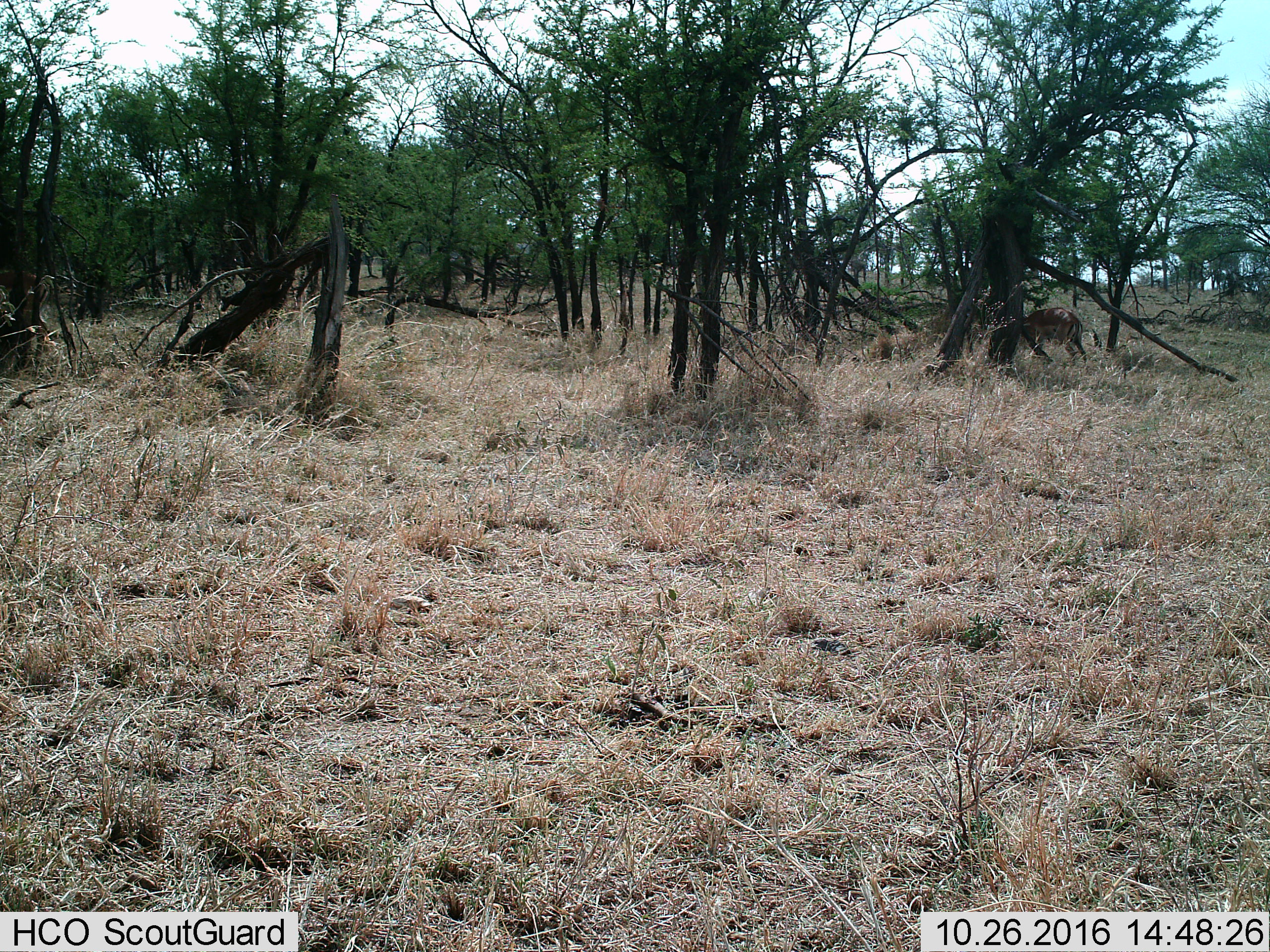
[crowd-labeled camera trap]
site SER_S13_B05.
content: unidentified animal